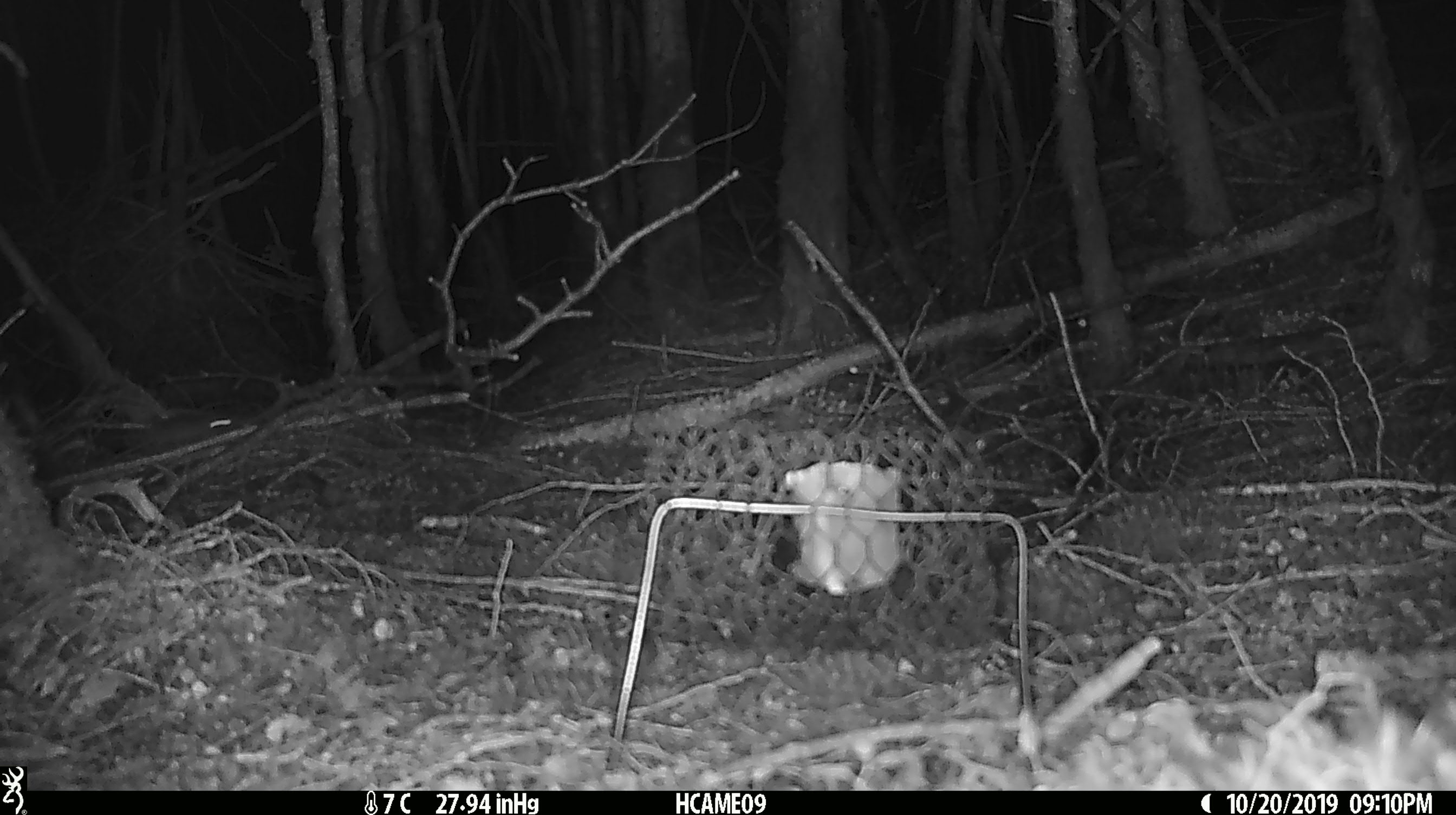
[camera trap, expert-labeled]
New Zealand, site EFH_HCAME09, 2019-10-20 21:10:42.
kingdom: Animalia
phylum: Chordata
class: Mammalia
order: Rodentia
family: Muridae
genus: Mus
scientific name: Mus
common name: mouse